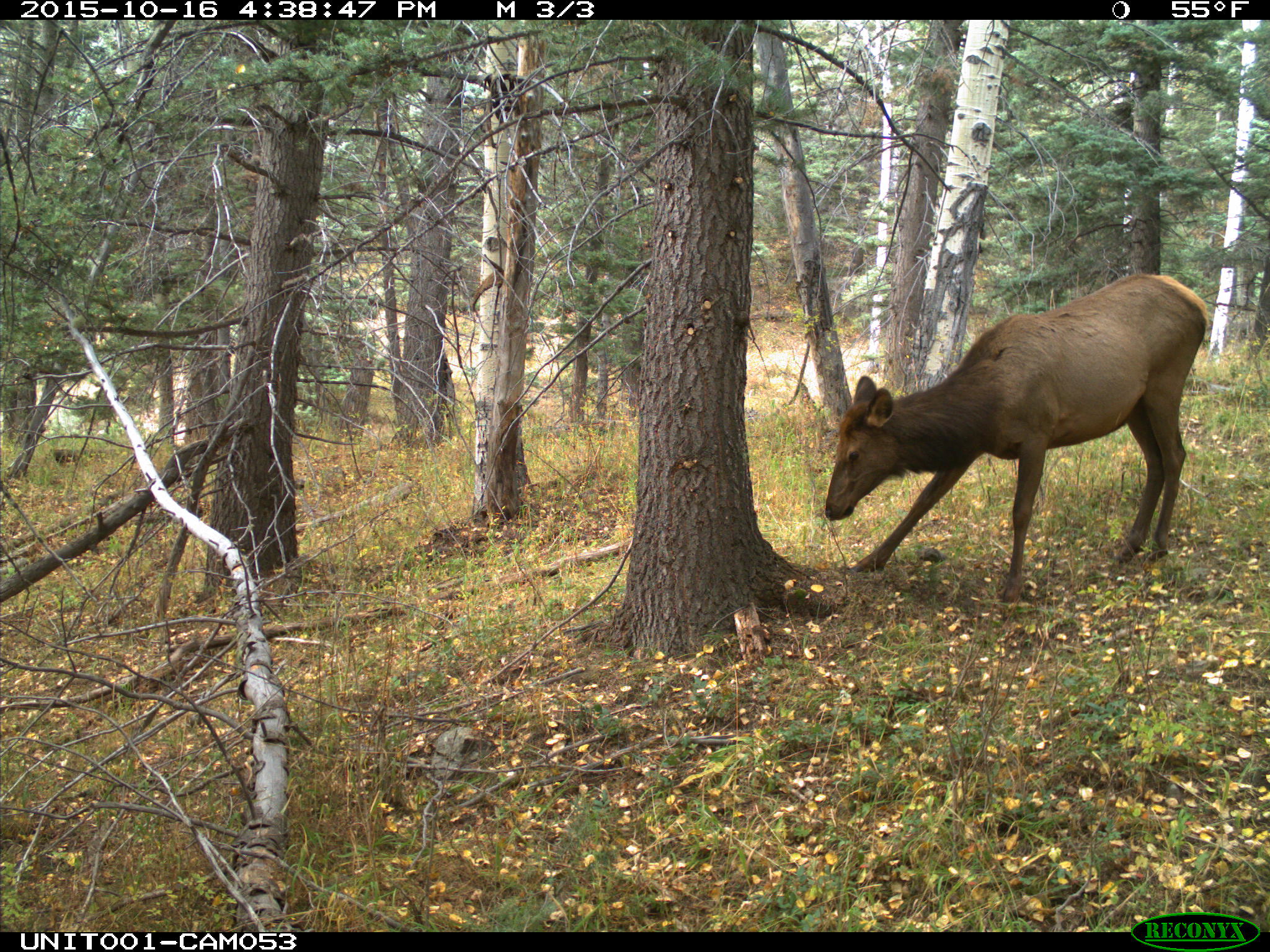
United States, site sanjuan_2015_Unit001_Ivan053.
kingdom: Animalia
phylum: Chordata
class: Mammalia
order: Artiodactyla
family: Cervidae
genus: Cervus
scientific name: Cervus elaphus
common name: red deer